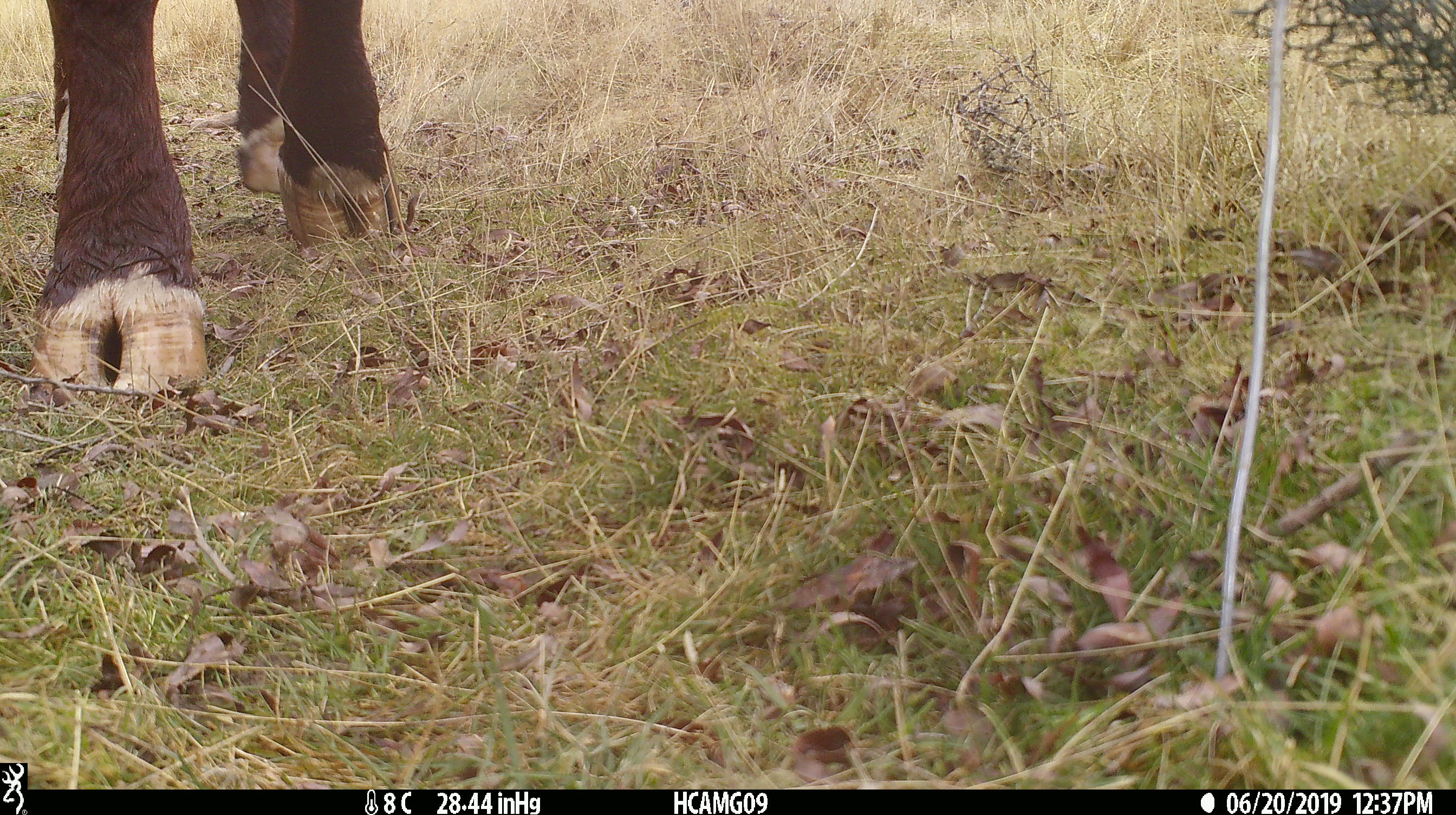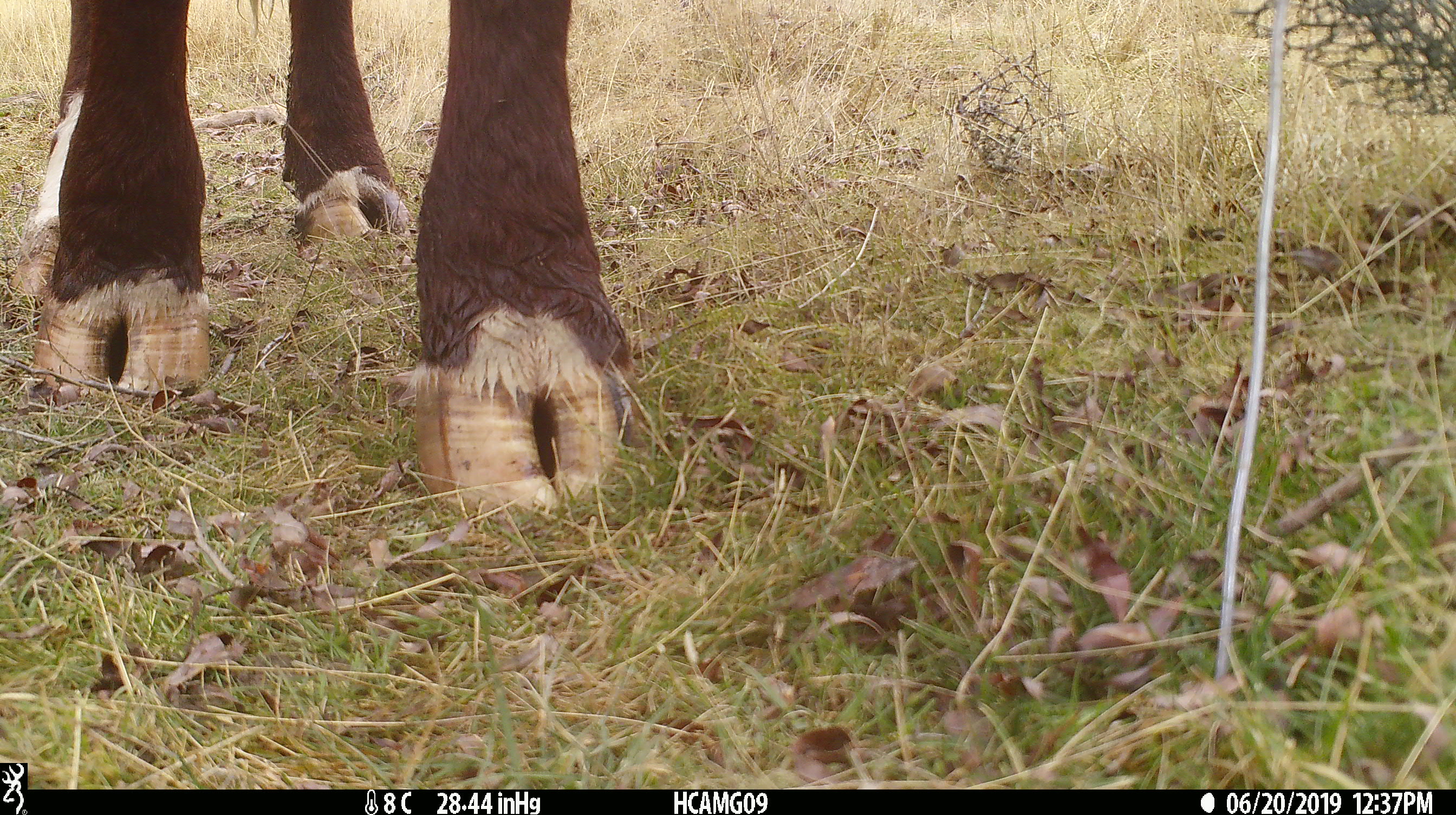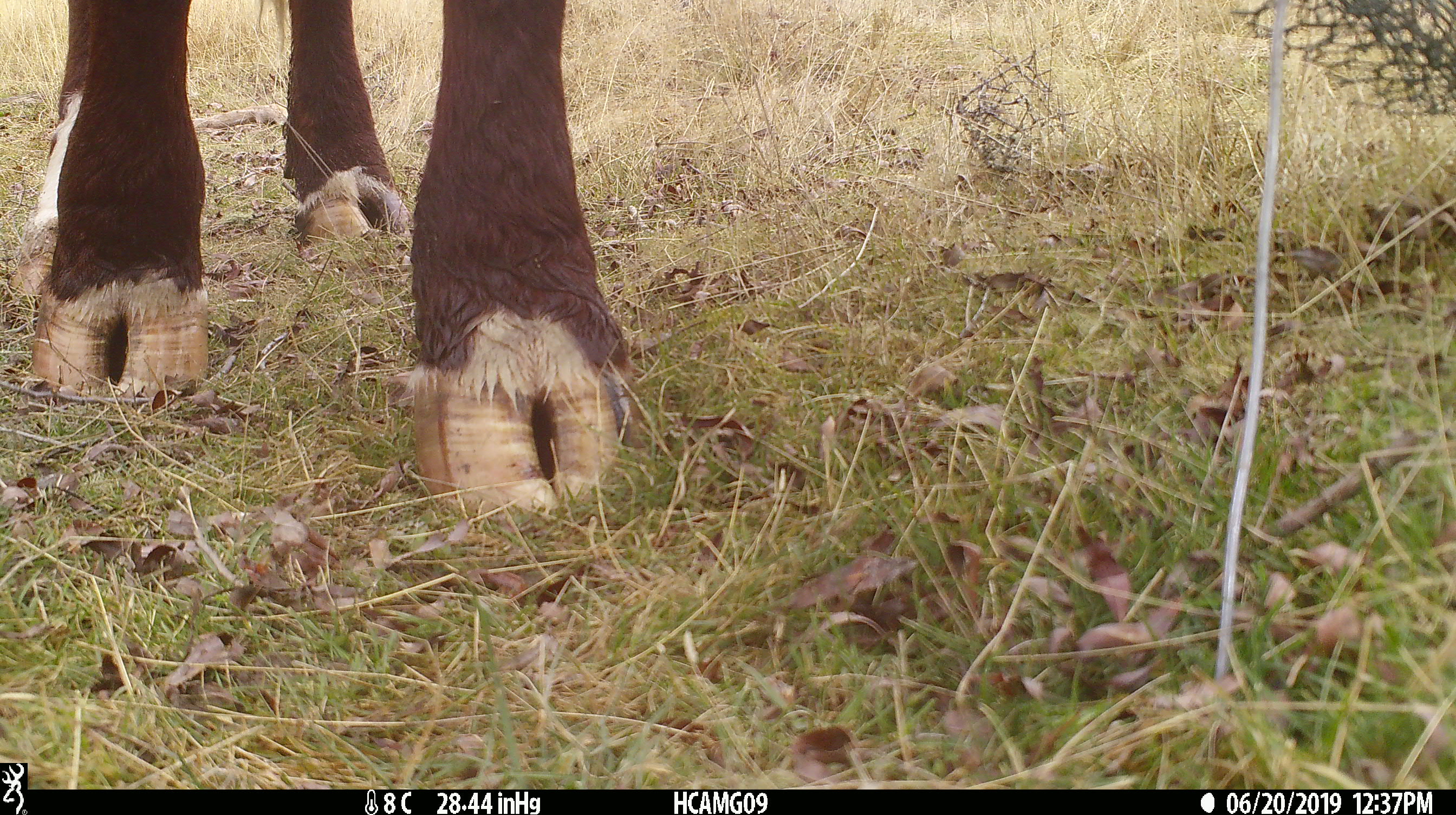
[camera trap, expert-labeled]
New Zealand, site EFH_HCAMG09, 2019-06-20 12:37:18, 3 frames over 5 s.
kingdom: Animalia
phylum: Chordata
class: Mammalia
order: Artiodactyla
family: Bovidae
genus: Bos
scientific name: Bos taurus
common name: domestic cow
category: cow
Cow (domestic cow) (Bos taurus).